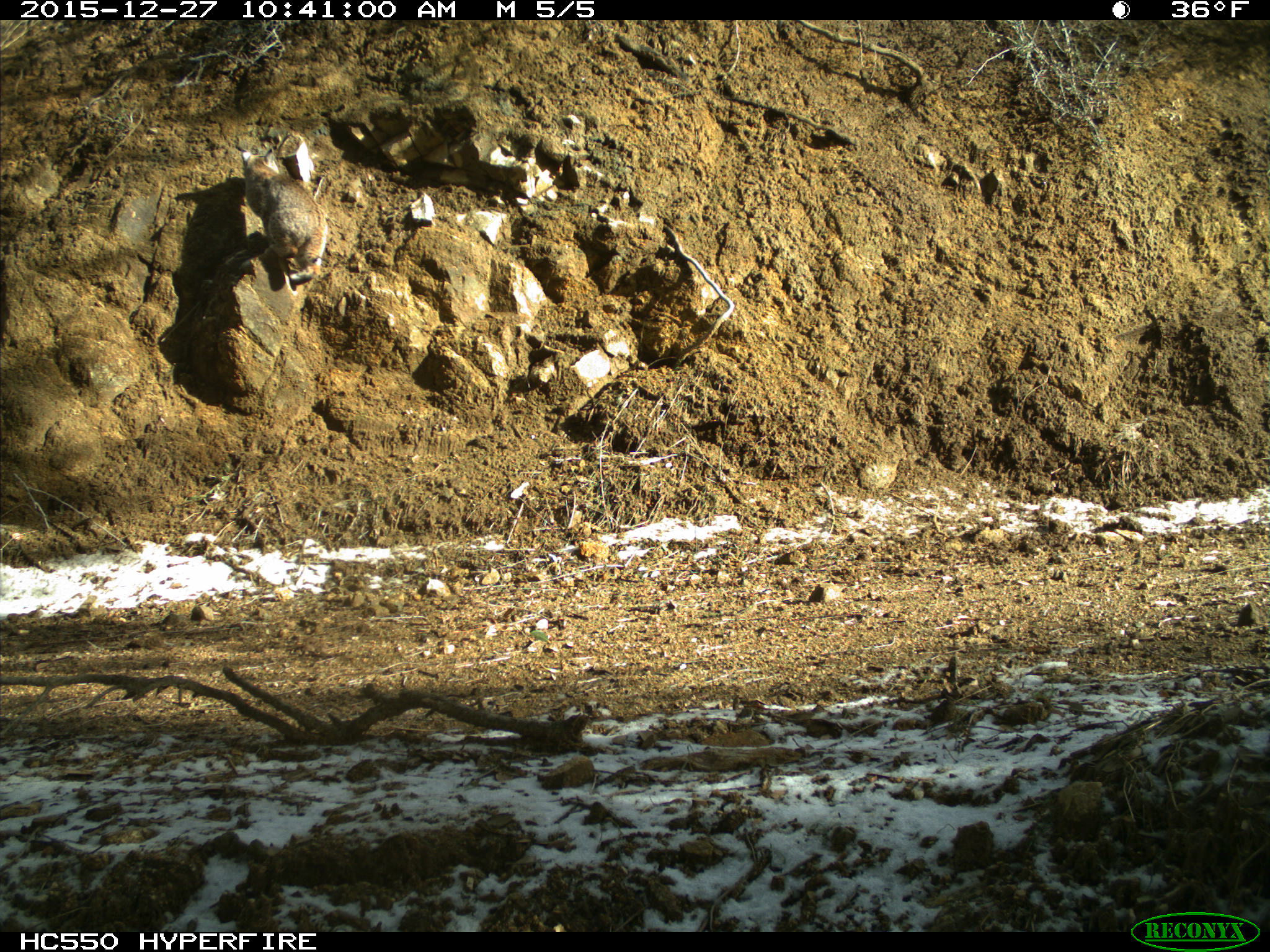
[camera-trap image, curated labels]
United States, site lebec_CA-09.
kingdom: Animalia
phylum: Chordata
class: Mammalia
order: Carnivora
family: Felidae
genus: Lynx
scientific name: Lynx rufus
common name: bobcat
Lynx rufus (bobcat).